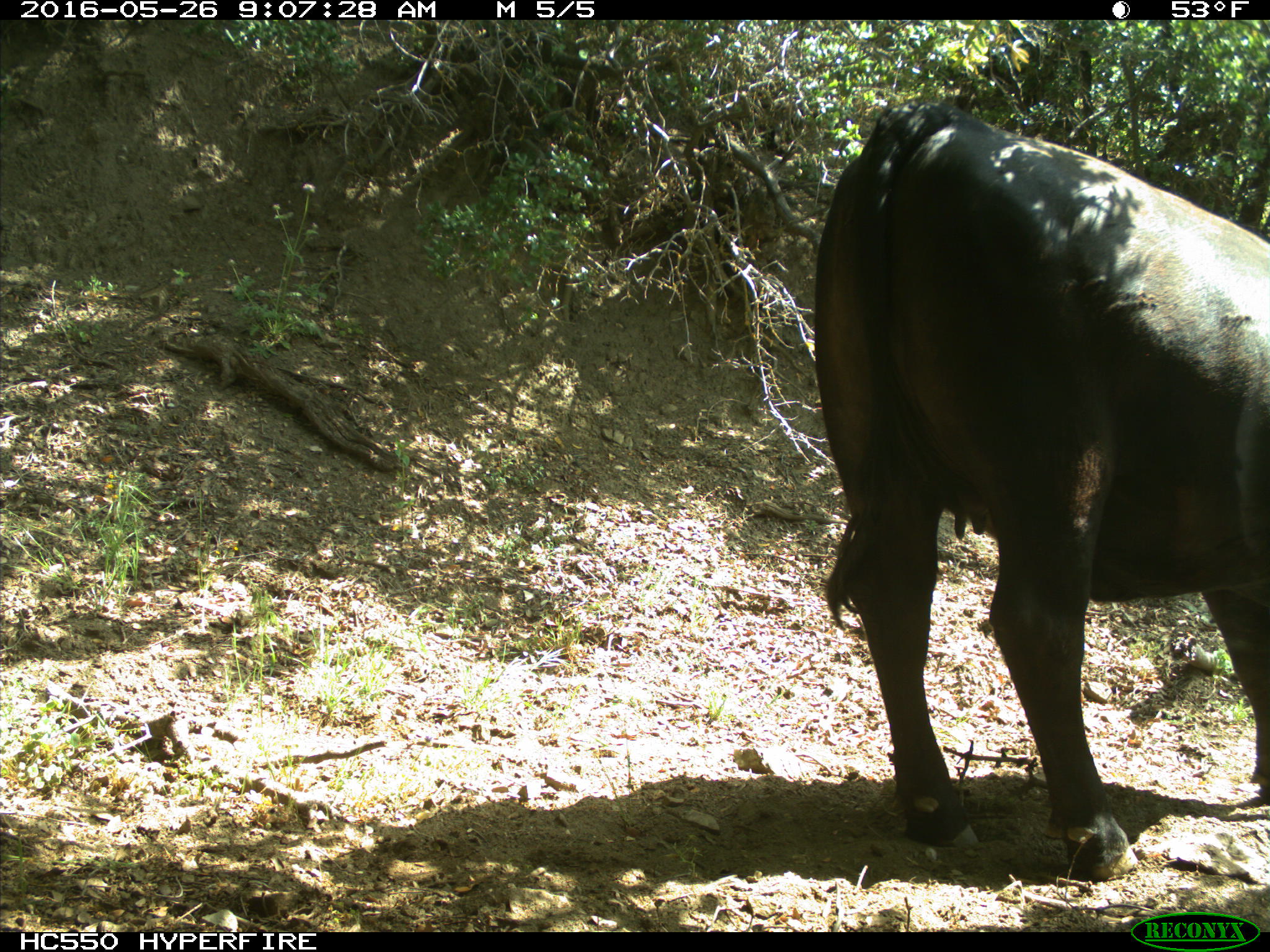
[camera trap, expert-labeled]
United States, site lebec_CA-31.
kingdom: Animalia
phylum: Chordata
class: Mammalia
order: Artiodactyla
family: Bovidae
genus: Bos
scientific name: Bos taurus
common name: domestic cow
Bos taurus (domestic cow).